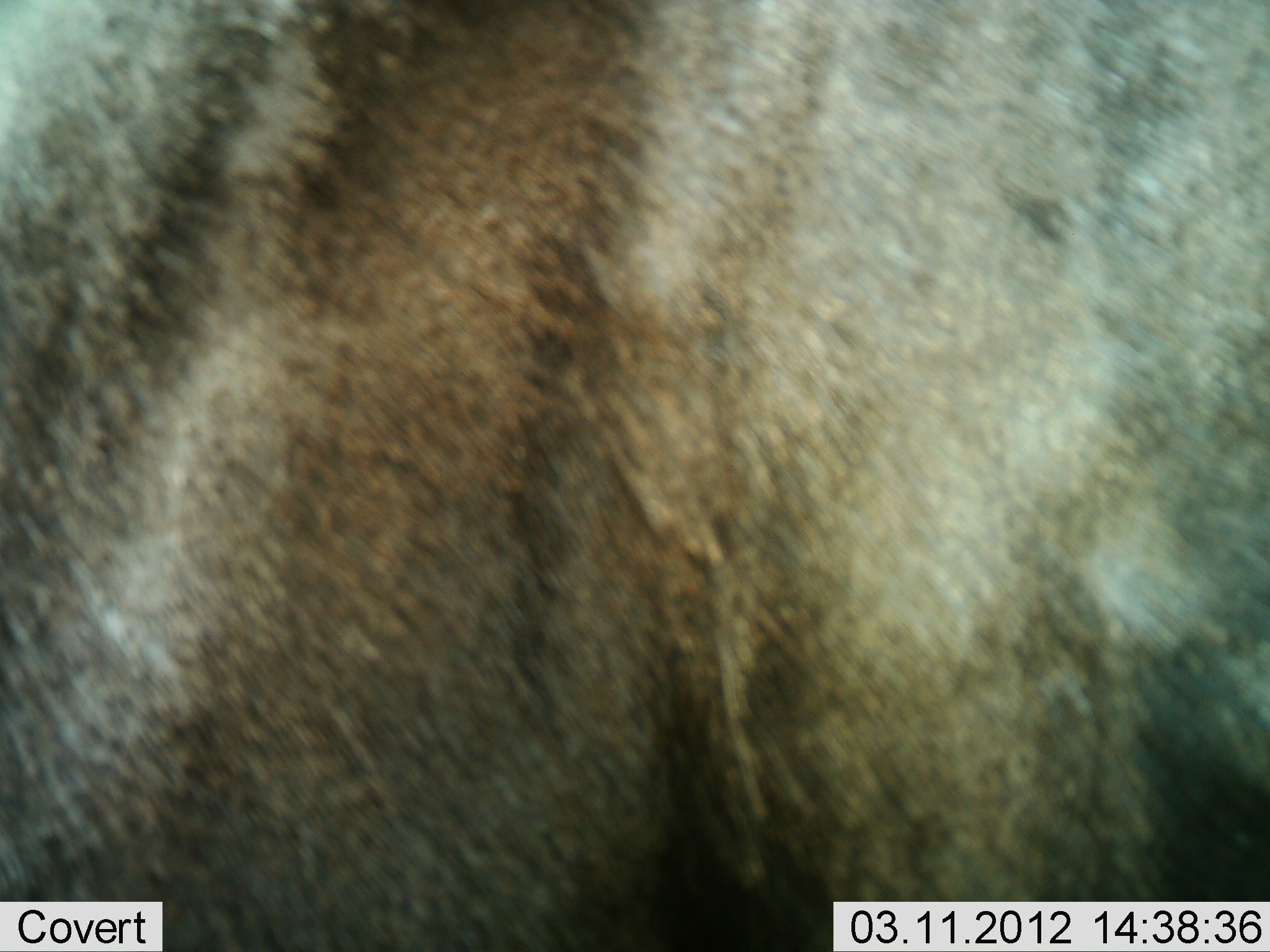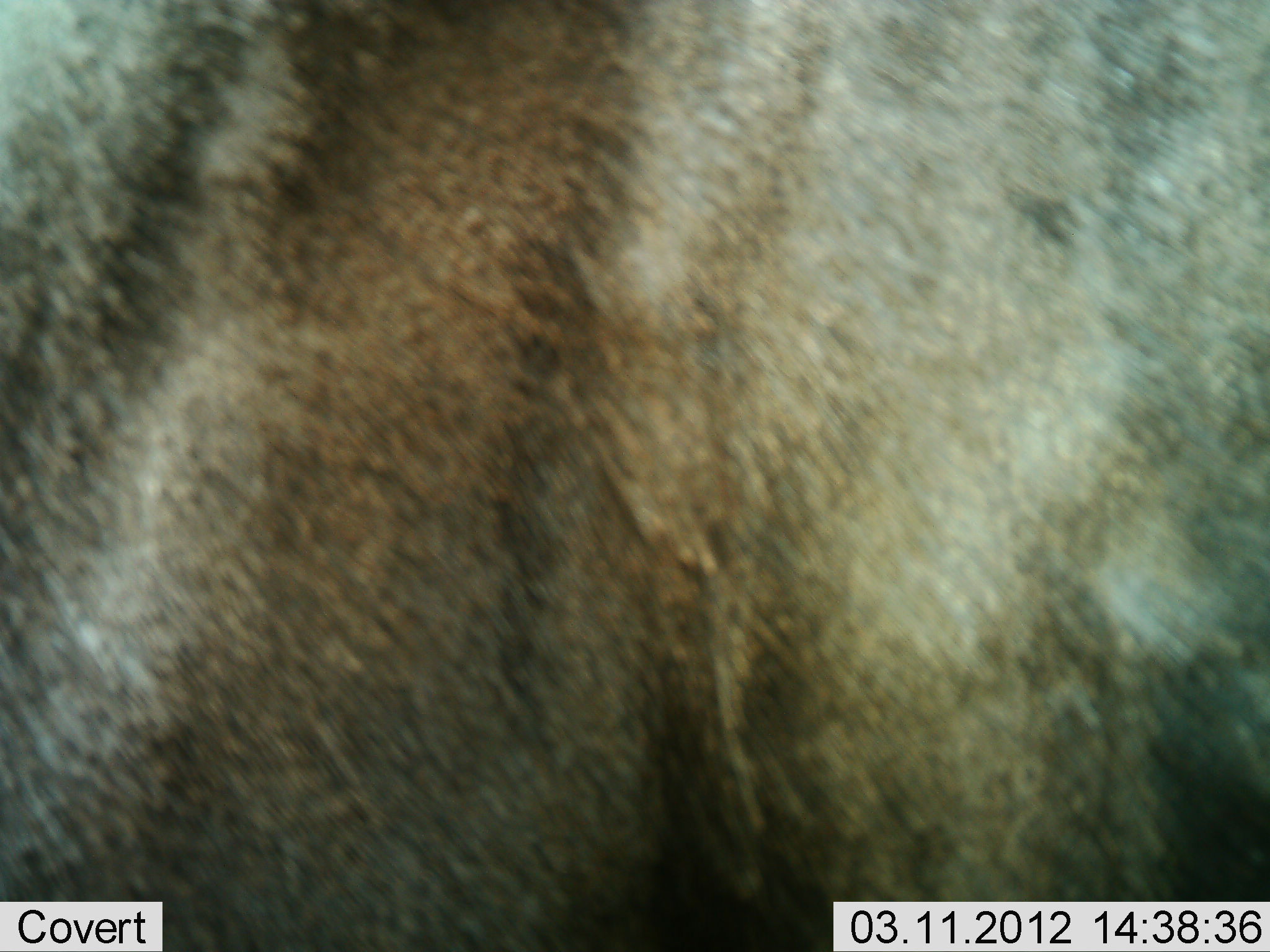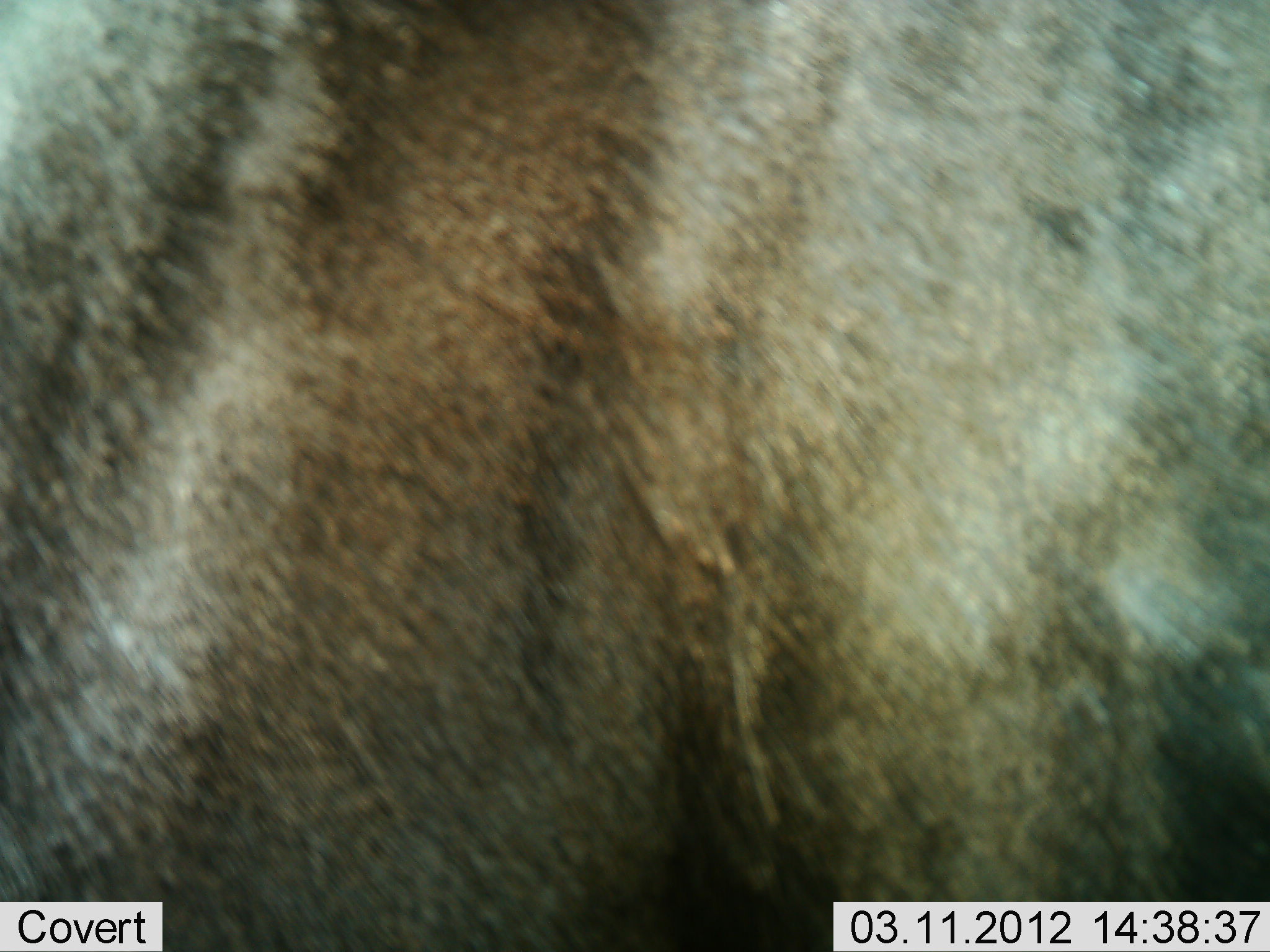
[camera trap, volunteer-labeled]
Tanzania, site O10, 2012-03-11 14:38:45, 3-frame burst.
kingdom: Animalia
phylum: Chordata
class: Mammalia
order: Artiodactyla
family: Bovidae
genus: Connochaetes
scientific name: Connochaetes taurinus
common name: blue wildebeest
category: wildebeest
Wildebeest (blue wildebeest) (Connochaetes taurinus), count 1. Behavior (volunteer vote fractions): standing 85%, resting 8%, moving 8%, interacting 0%. Young present (vote fraction): 0%. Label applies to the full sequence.